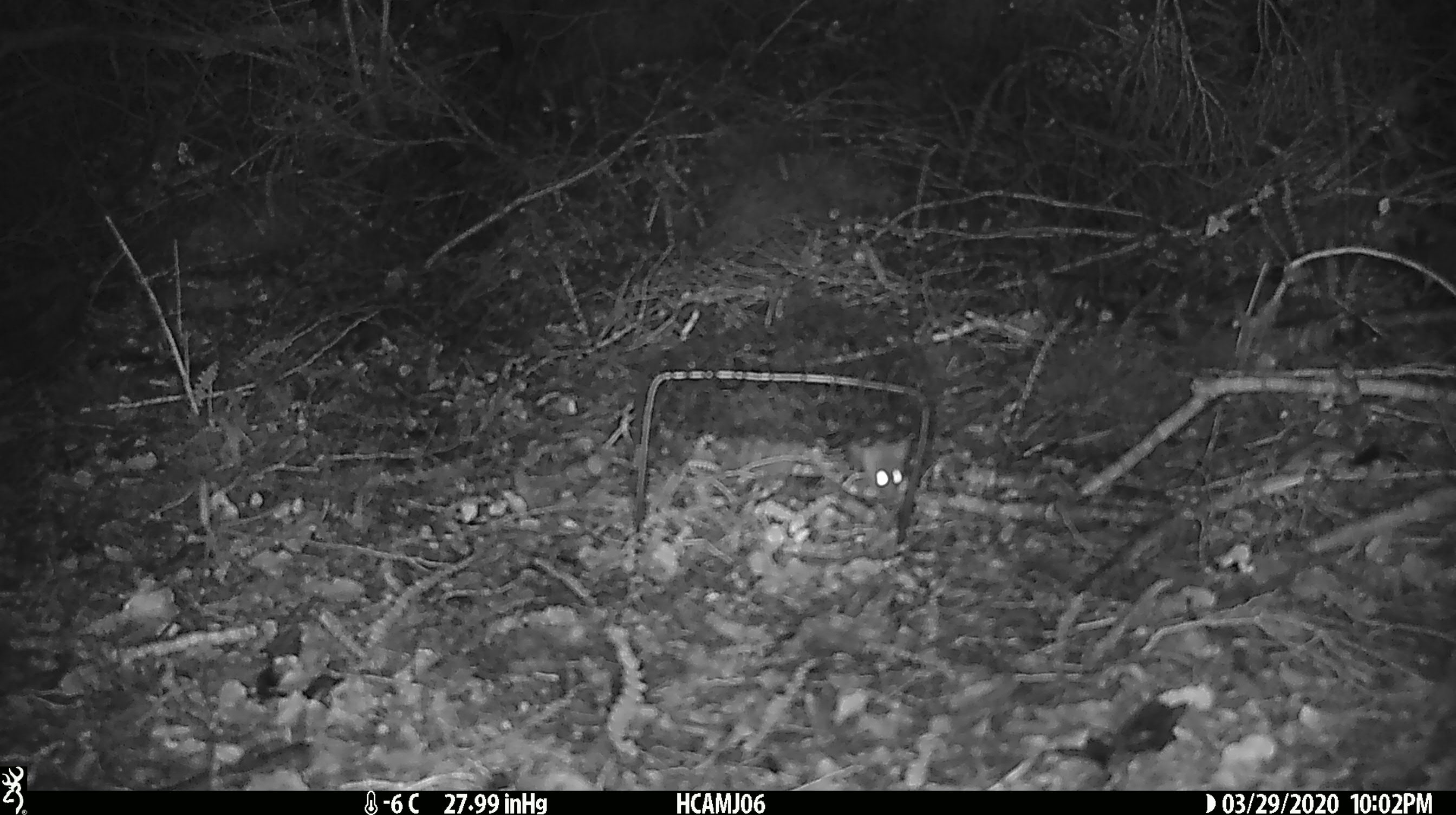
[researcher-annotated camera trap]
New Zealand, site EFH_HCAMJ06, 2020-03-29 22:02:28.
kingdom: Animalia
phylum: Chordata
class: Mammalia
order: Rodentia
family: Muridae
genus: Mus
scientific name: Mus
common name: mouse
Mouse (Mus).